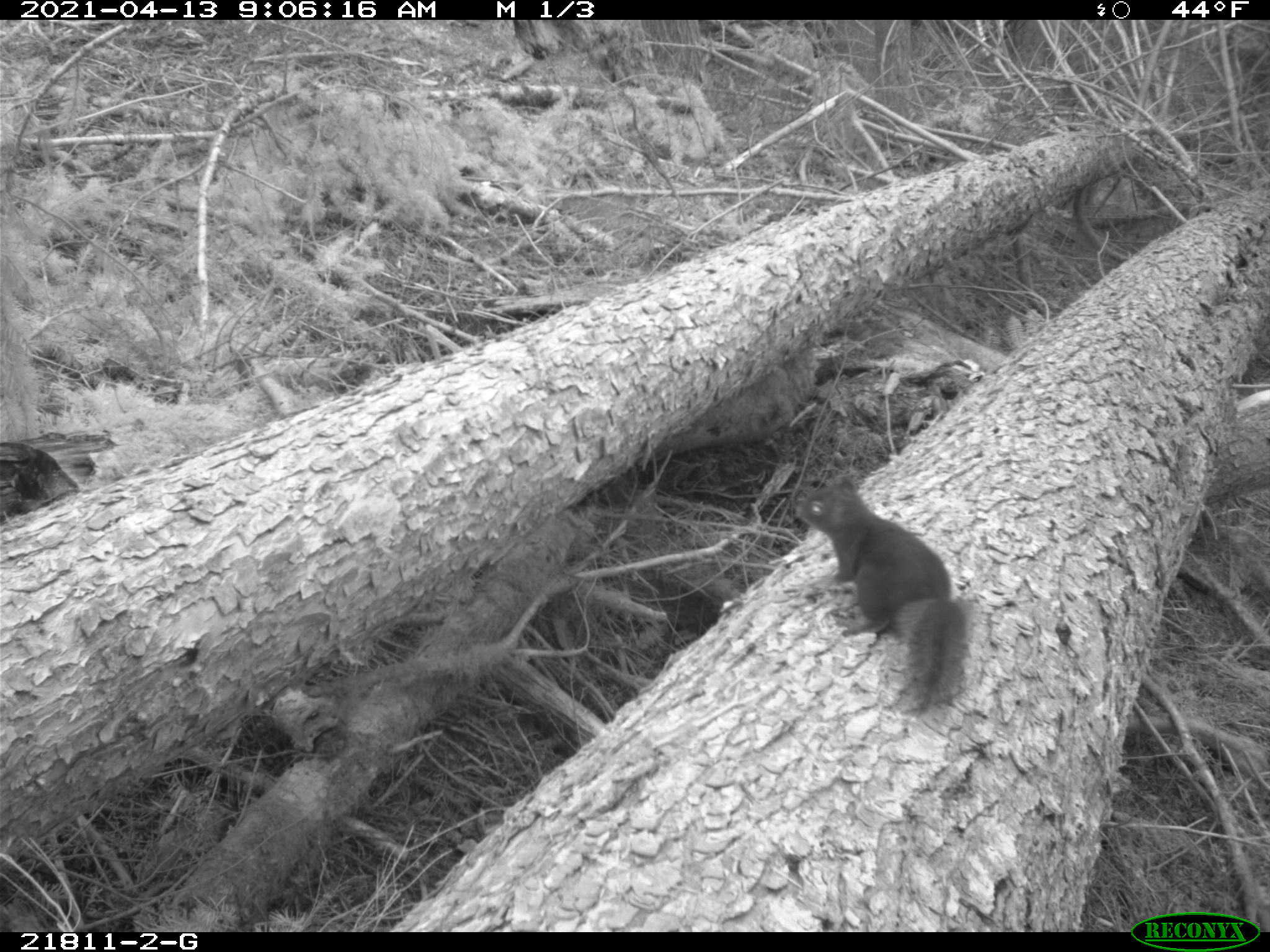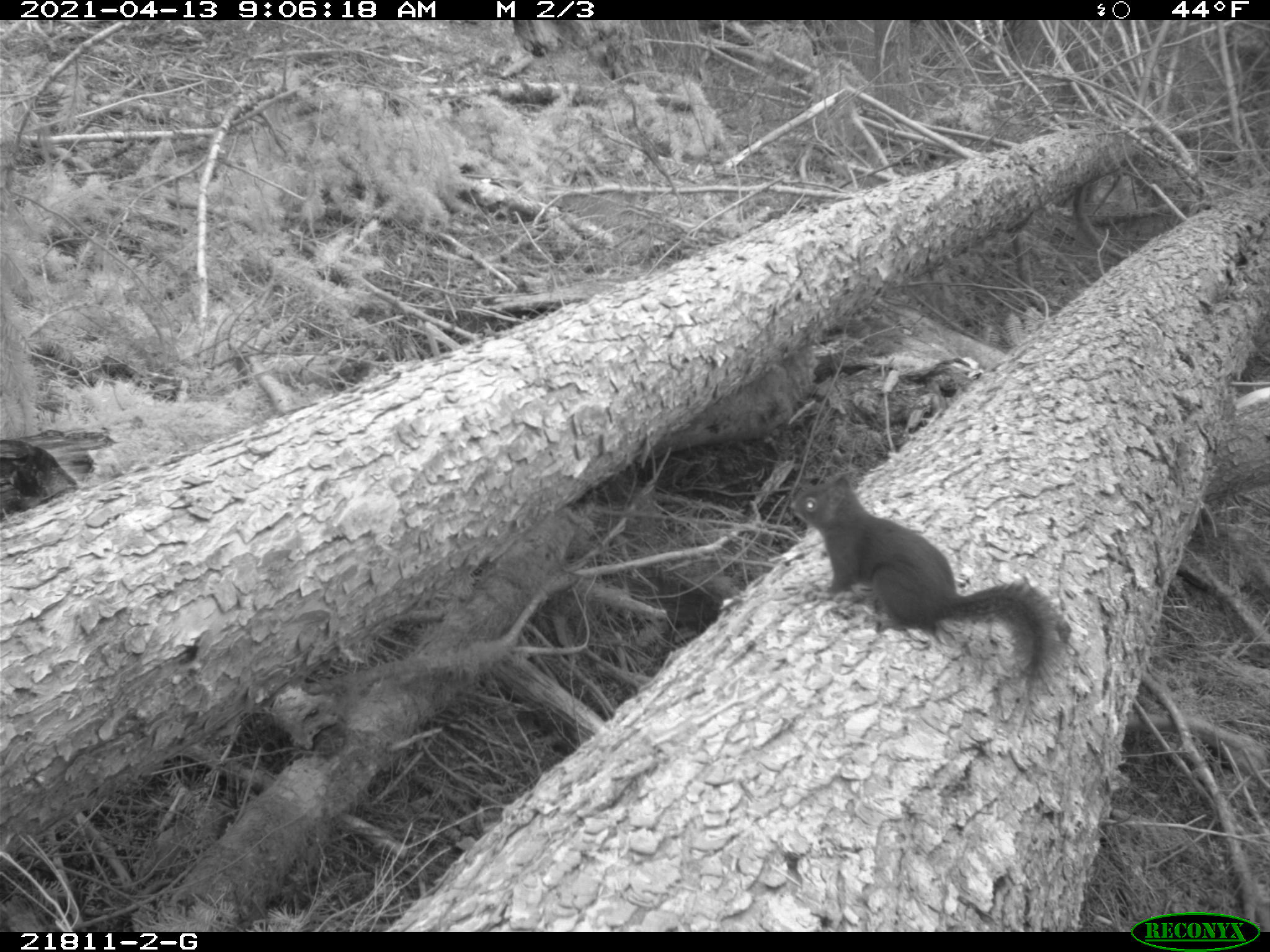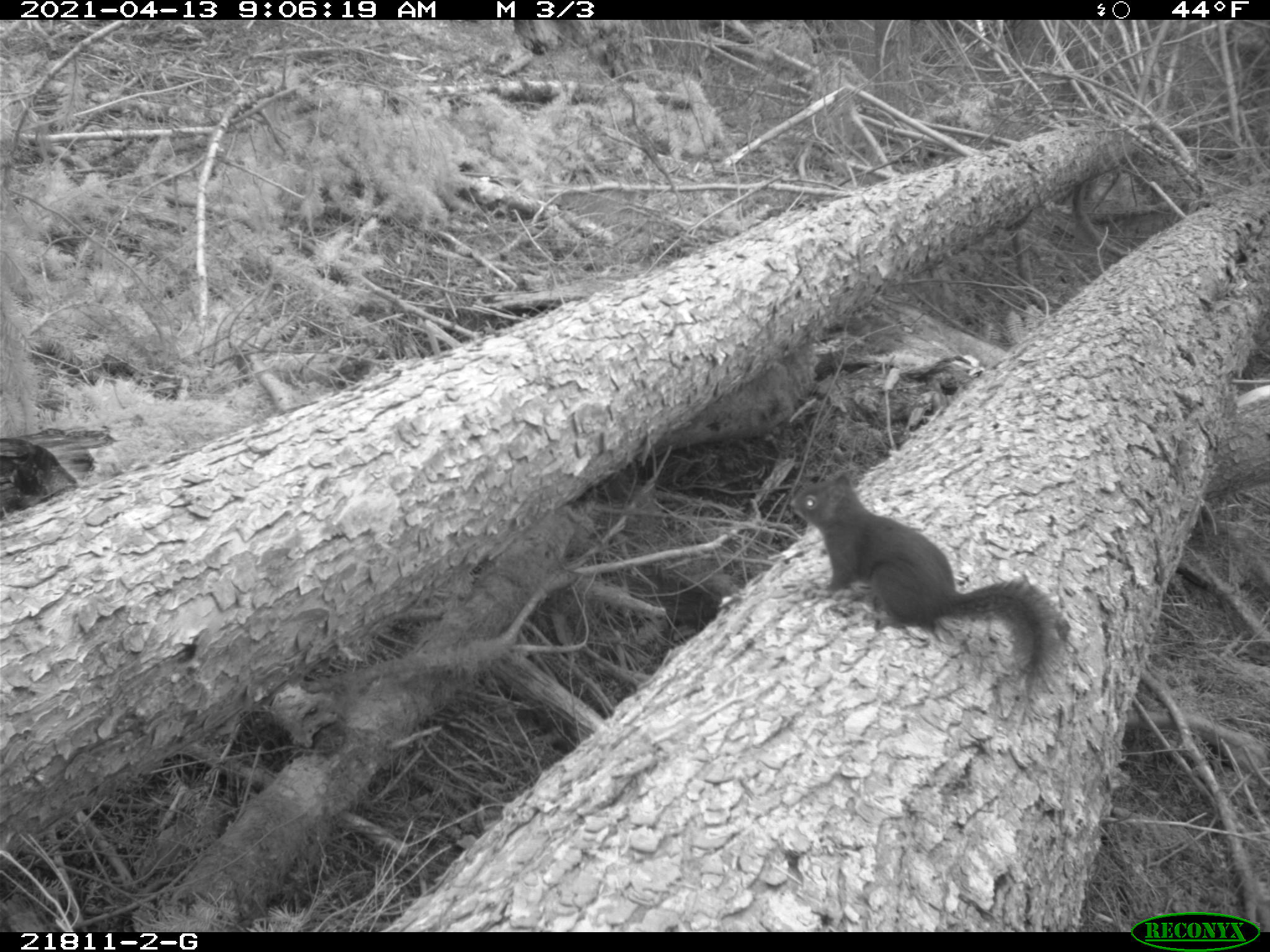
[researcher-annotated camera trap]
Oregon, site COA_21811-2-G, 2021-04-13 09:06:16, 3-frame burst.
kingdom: Animalia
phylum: Chordata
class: Mammalia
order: Rodentia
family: Sciuridae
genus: Tamiasciurus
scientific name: Tamiasciurus douglasii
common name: douglas squirrel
Douglas squirrel (Tamiasciurus douglasii).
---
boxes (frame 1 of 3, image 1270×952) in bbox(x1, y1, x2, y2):
douglas squirrel: bbox(792, 464, 985, 720)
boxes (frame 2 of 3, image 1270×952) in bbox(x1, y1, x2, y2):
douglas squirrel: bbox(787, 461, 1068, 690)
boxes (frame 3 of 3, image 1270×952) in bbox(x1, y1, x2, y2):
douglas squirrel: bbox(784, 465, 1070, 704)